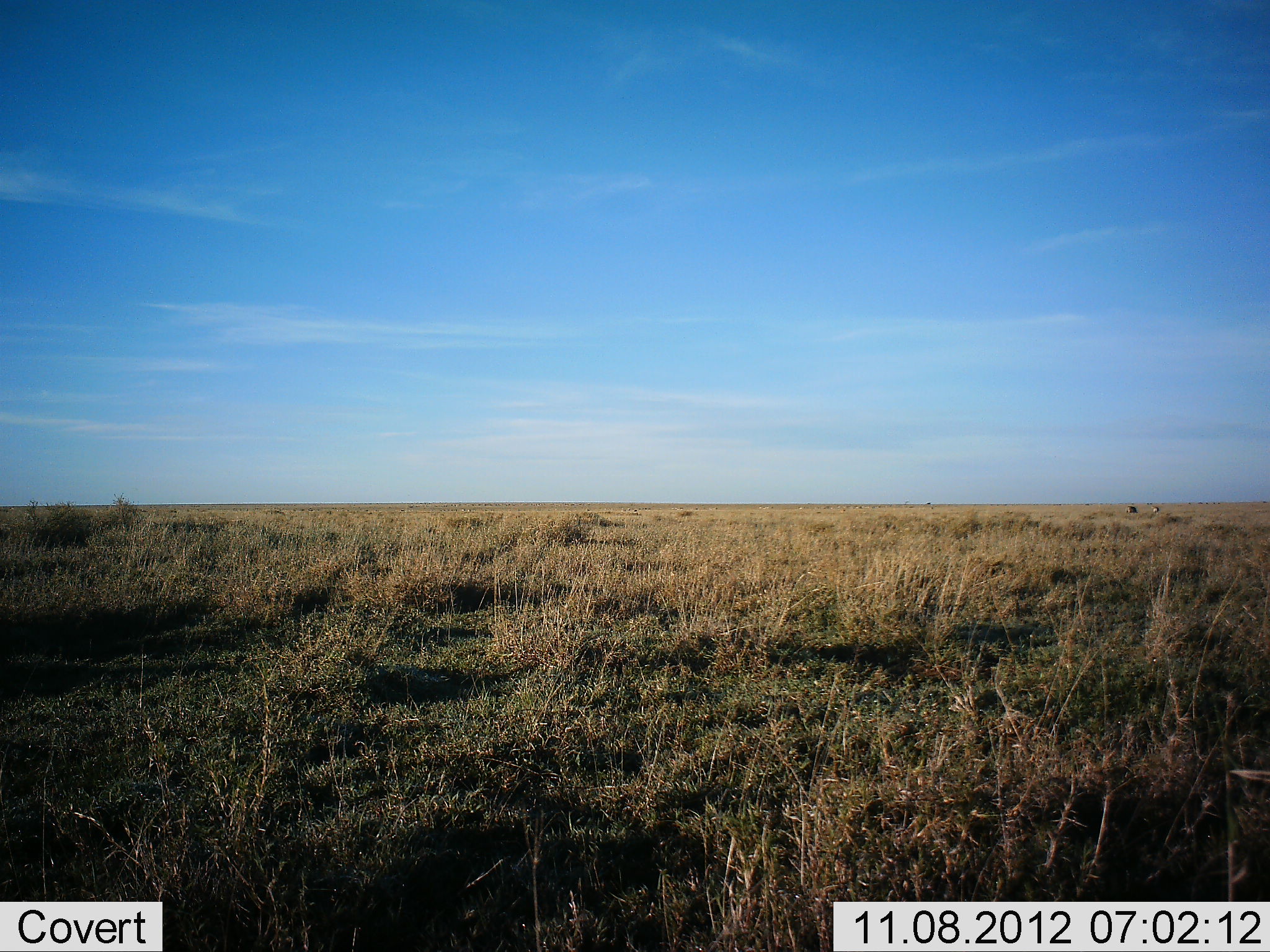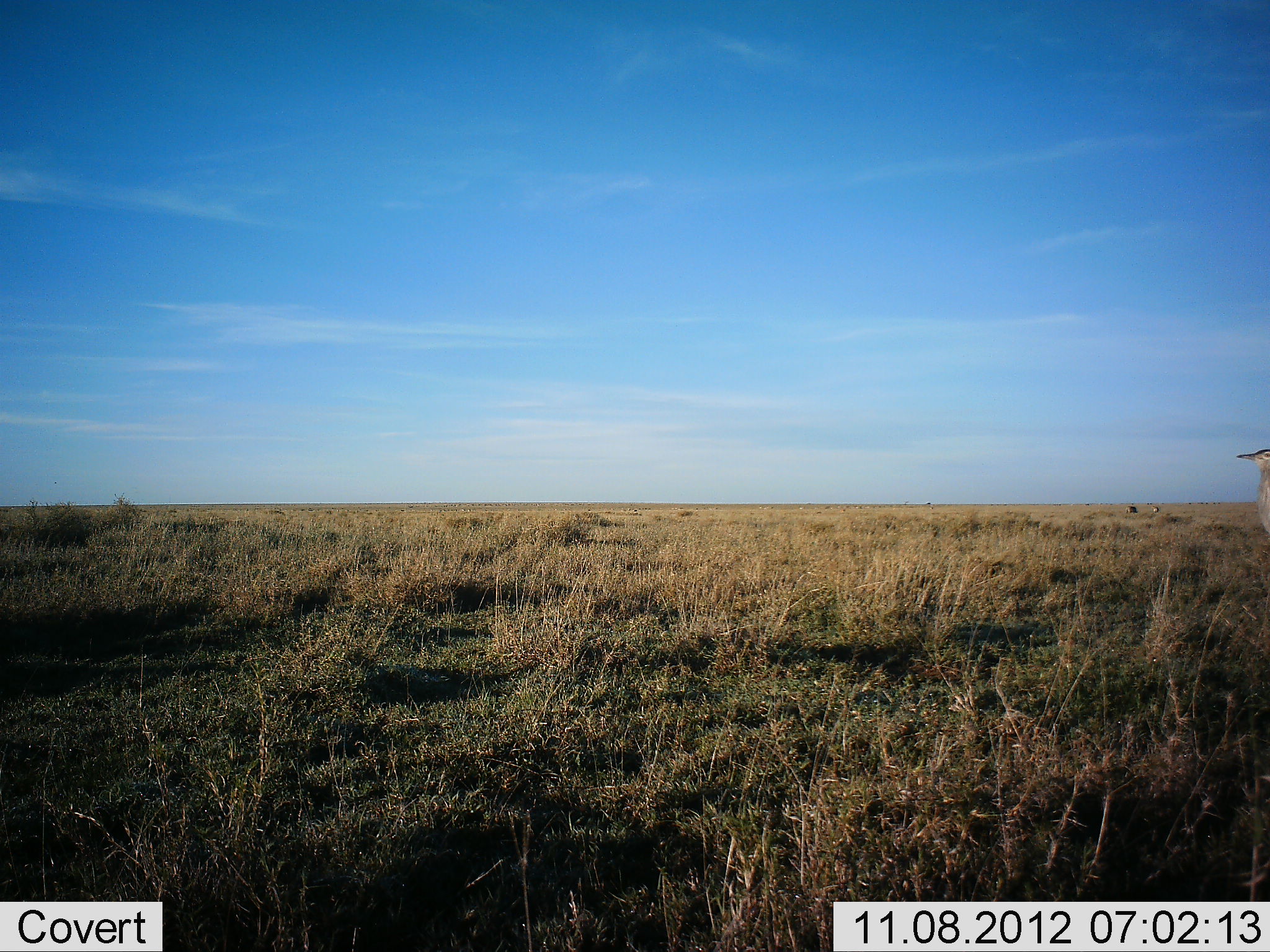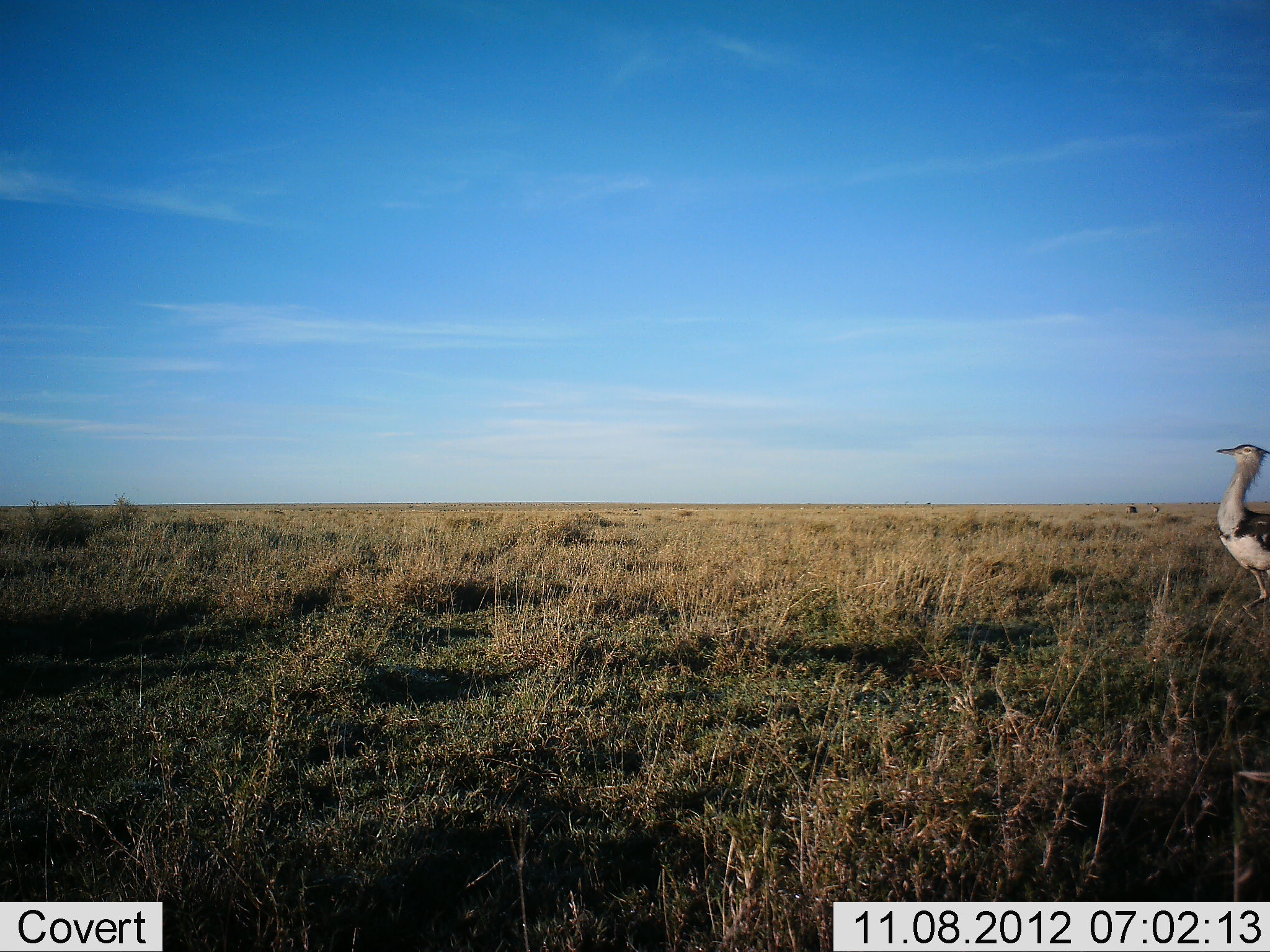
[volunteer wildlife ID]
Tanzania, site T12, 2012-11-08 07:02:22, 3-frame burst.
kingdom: Animalia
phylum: Chordata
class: Aves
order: Otidiformes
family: Otididae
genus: Ardeotis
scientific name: Ardeotis kori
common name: kori bustard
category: koribustard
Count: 1.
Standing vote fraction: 20%.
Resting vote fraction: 0%.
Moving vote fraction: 90%.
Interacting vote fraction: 0%.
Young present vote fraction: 0%.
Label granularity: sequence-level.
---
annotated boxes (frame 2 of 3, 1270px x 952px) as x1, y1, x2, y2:
animal: 1236, 447, 1270, 534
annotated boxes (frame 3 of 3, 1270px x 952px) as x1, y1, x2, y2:
animal: 1215, 444, 1270, 611